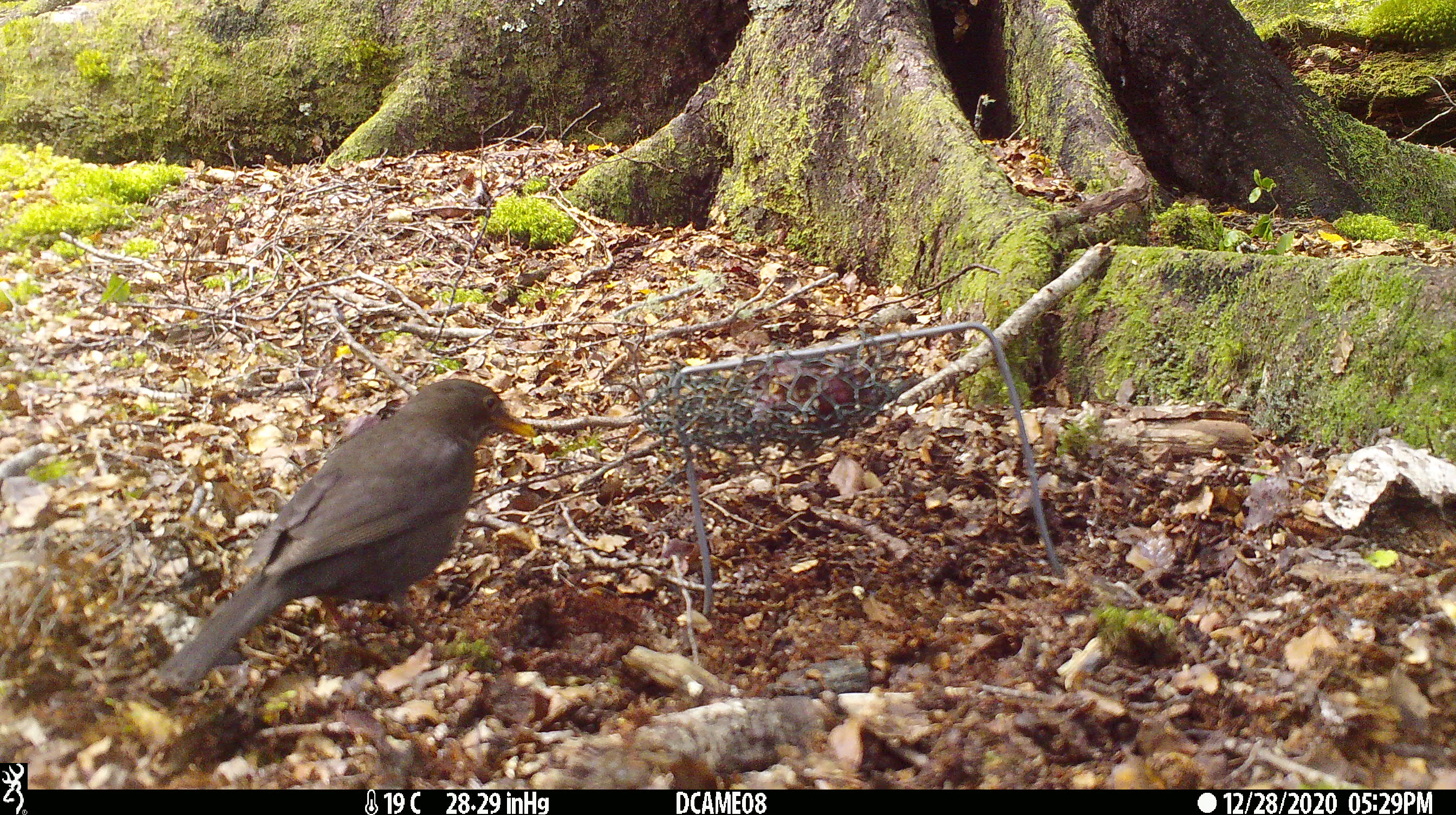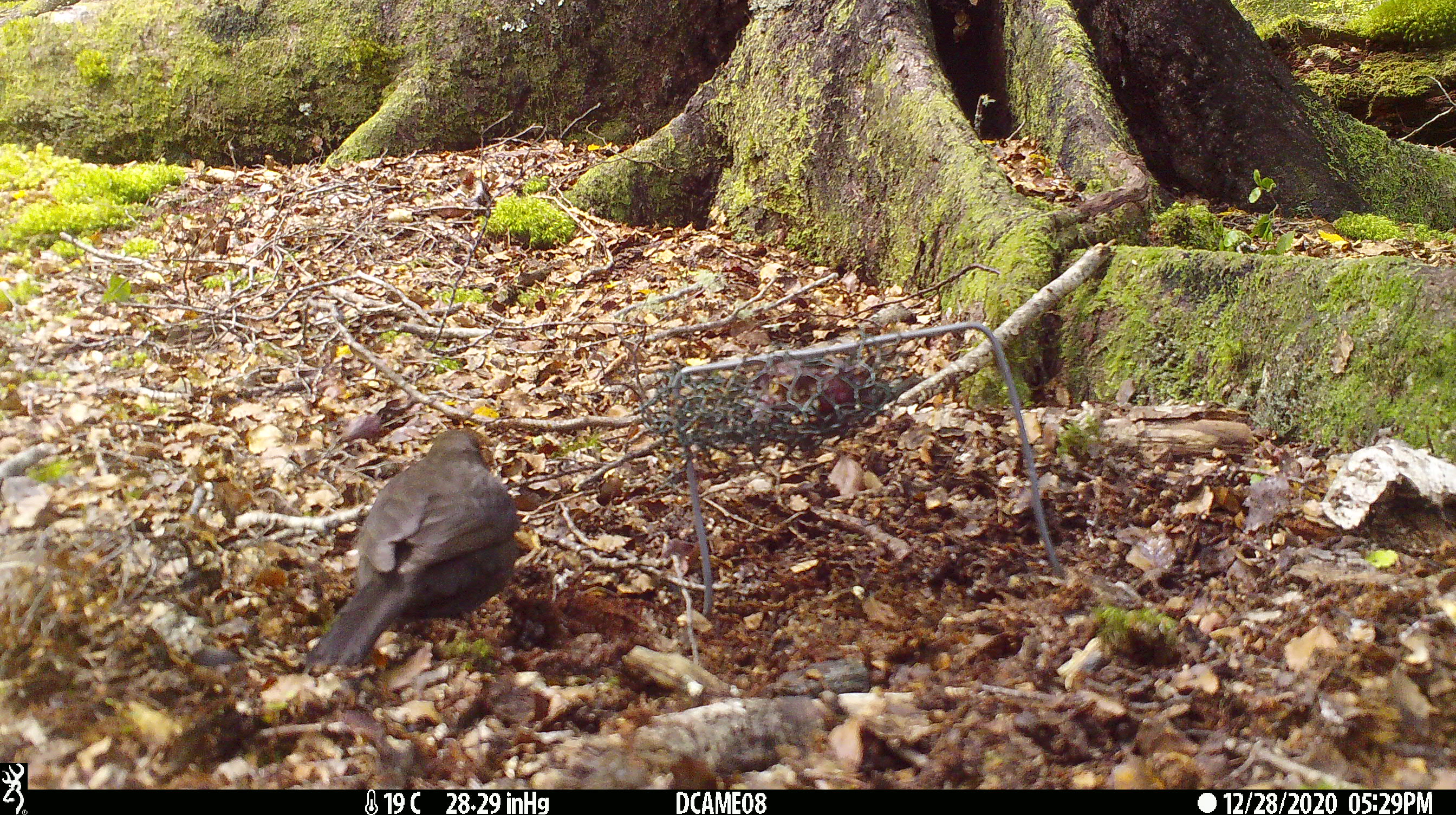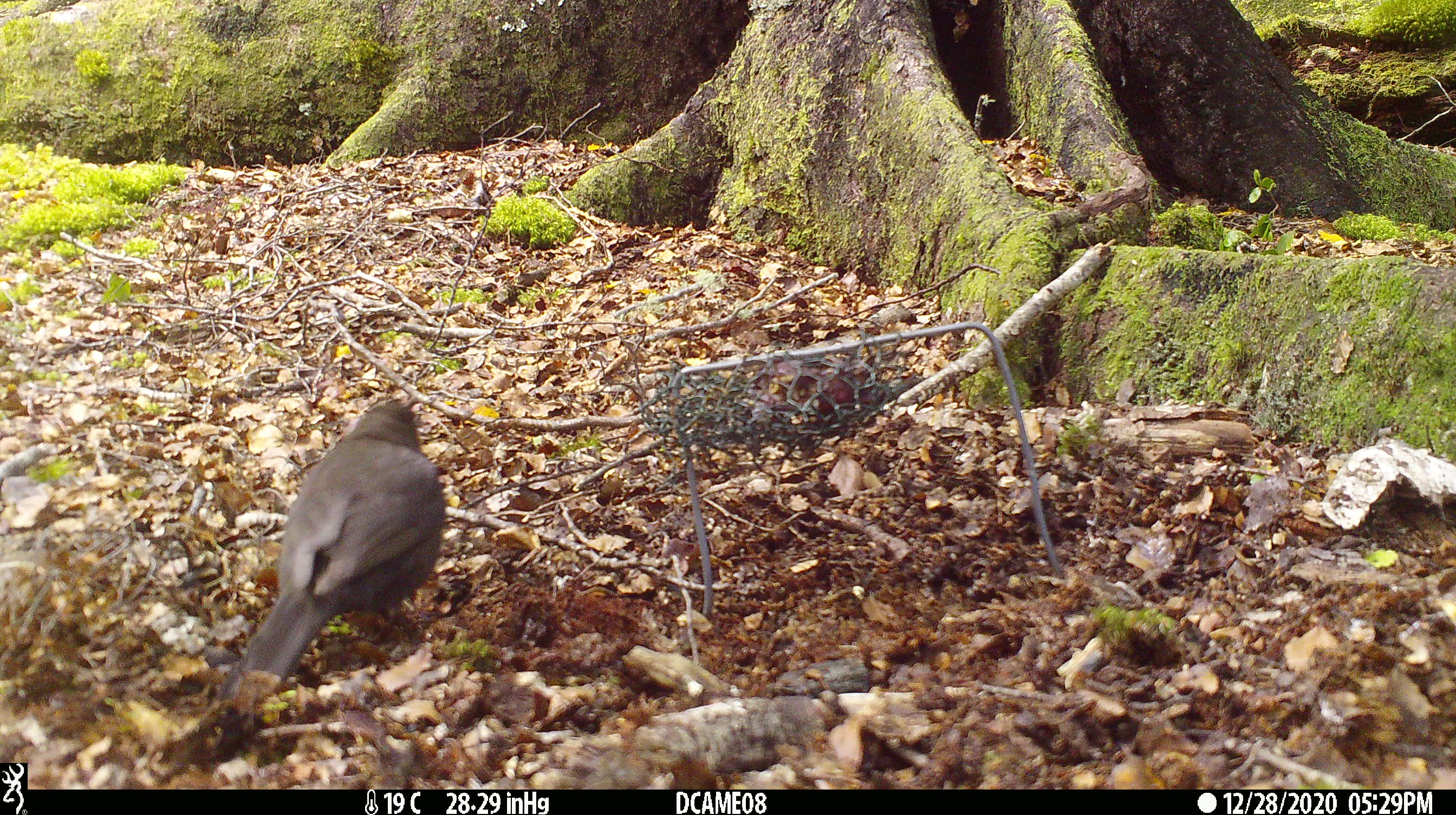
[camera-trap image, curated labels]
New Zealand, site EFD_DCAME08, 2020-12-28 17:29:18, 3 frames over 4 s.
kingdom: Animalia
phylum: Chordata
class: Aves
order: Passeriformes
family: Turdidae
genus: Turdus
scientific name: Turdus merula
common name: eurasian blackbird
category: blackbird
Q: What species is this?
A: Blackbird (eurasian blackbird) (Turdus merula).